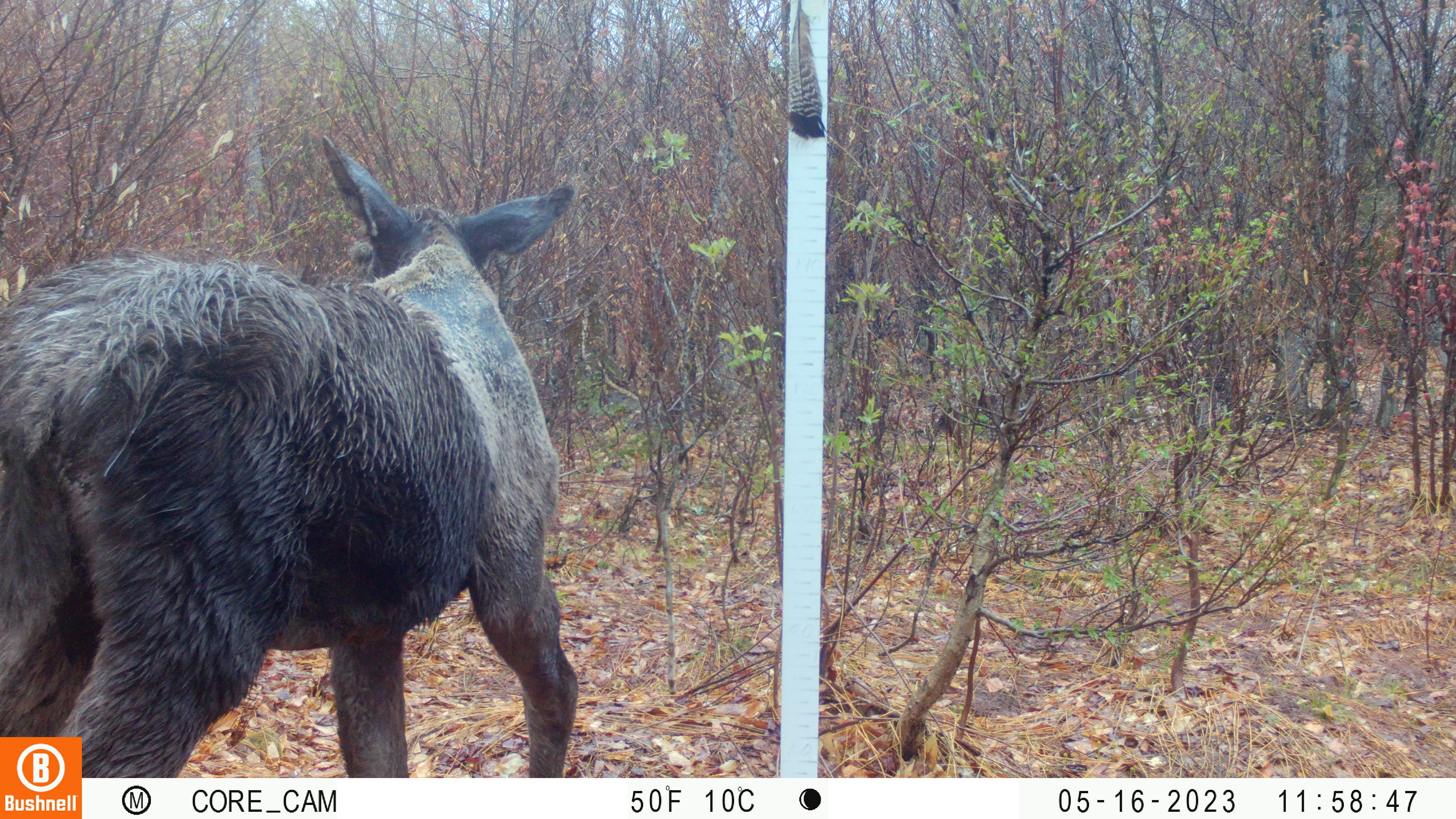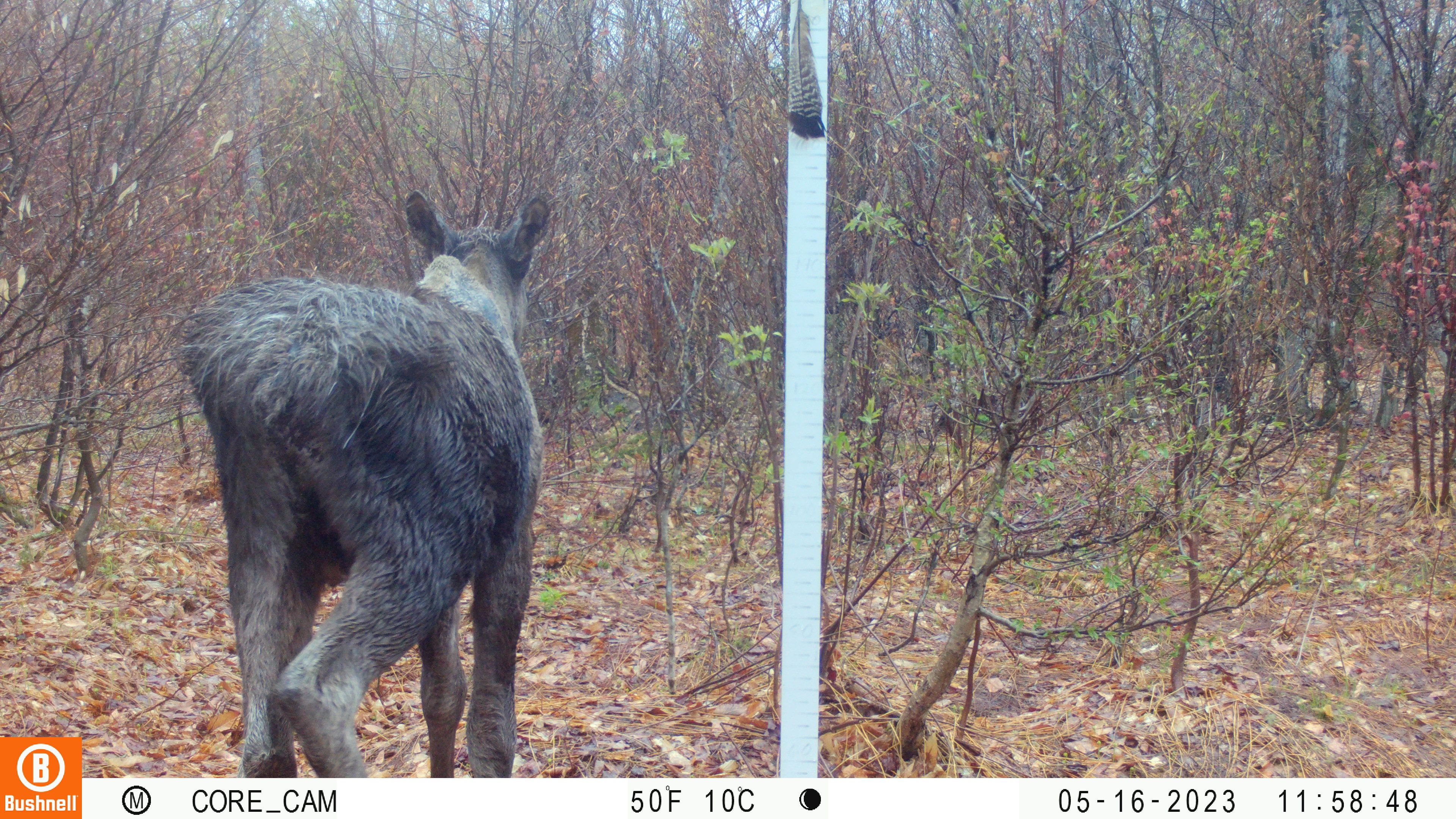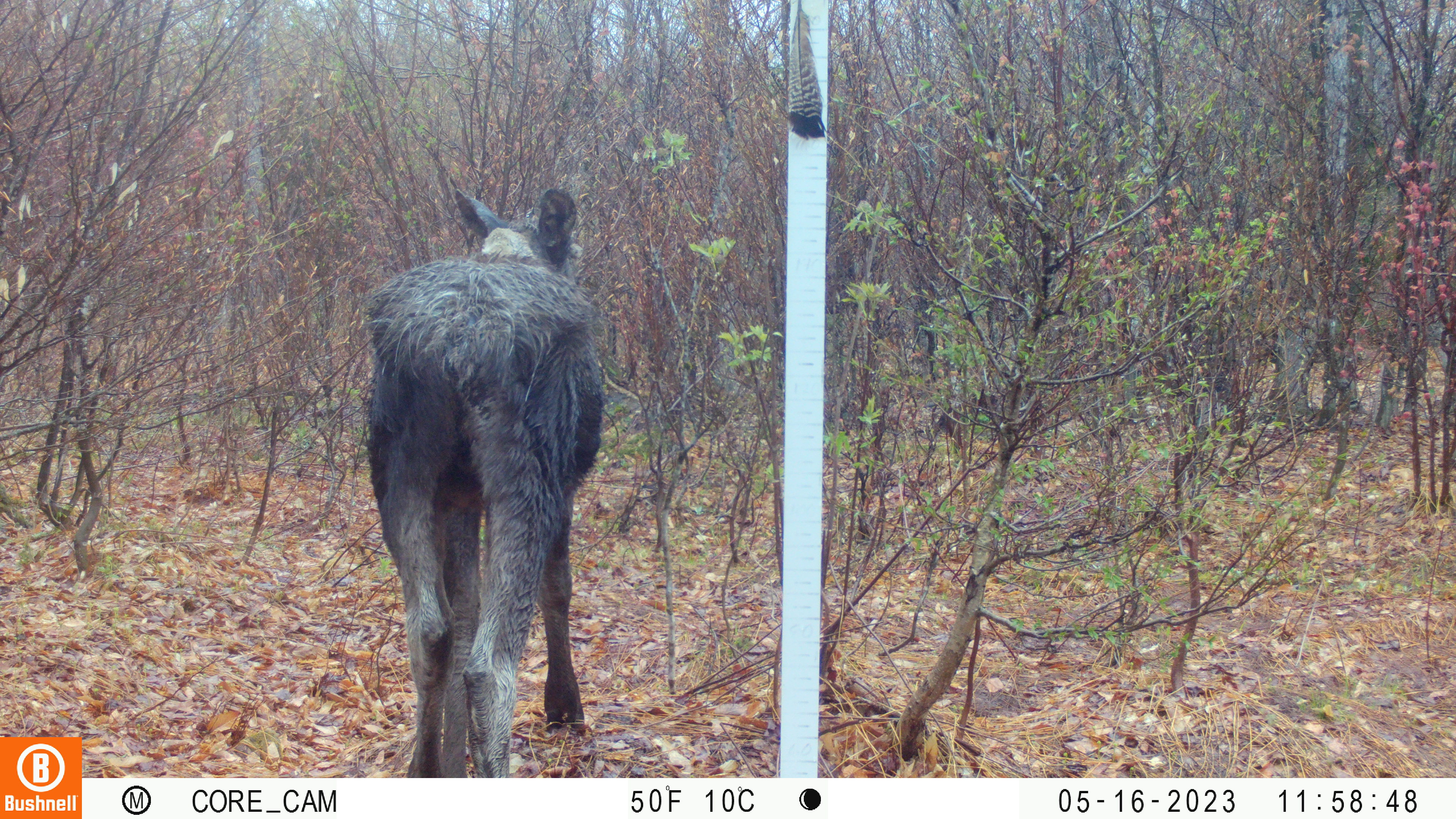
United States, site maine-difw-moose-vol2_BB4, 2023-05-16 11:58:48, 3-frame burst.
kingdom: Animalia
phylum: Chordata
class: Mammalia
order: Artiodactyla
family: Cervidae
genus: Alces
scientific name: Alces alces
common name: moose